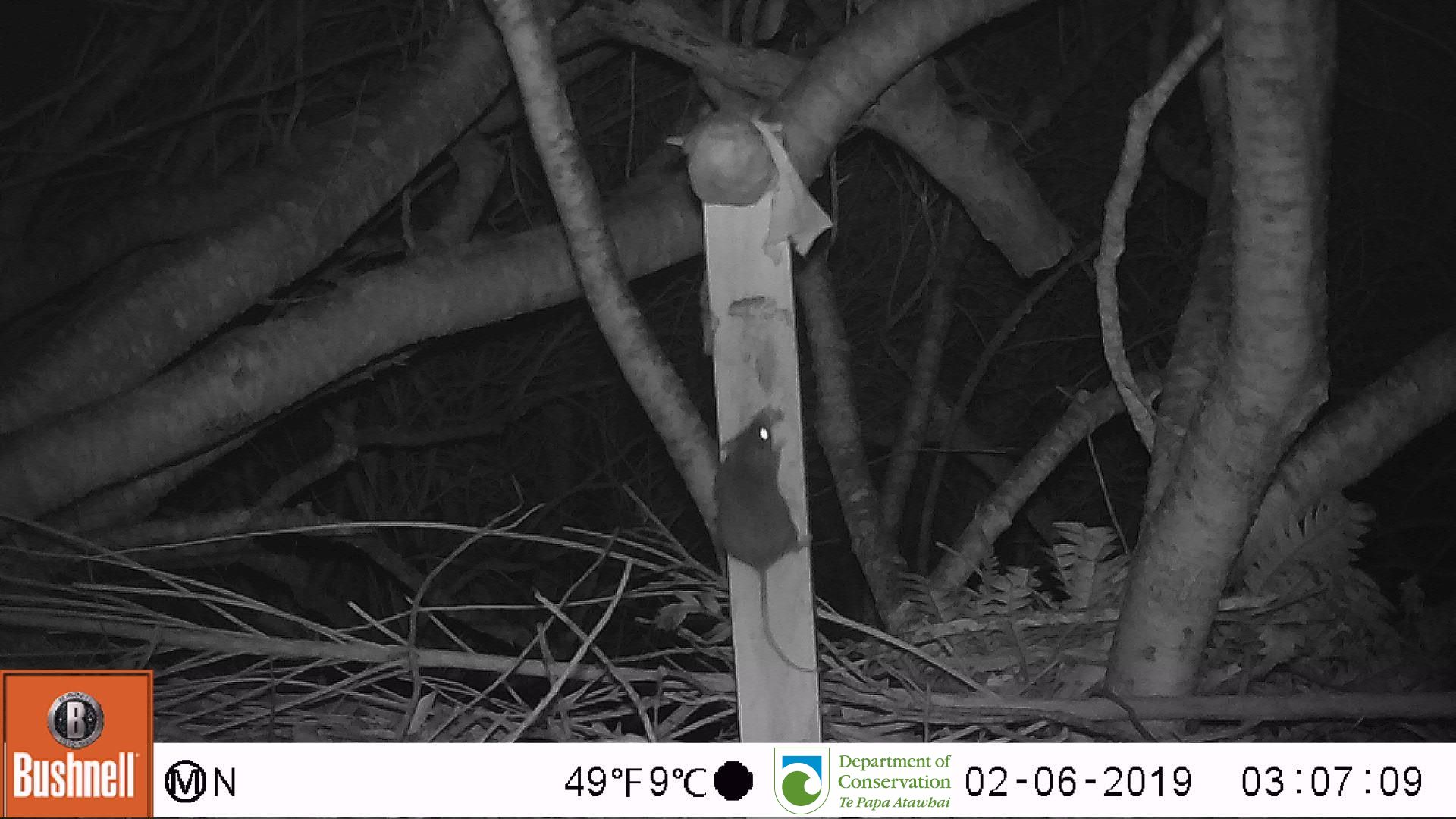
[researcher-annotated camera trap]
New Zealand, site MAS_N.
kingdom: Animalia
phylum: Chordata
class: Mammalia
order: Rodentia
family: Muridae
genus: Mus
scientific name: Mus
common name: mouse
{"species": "mouse (Mus)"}